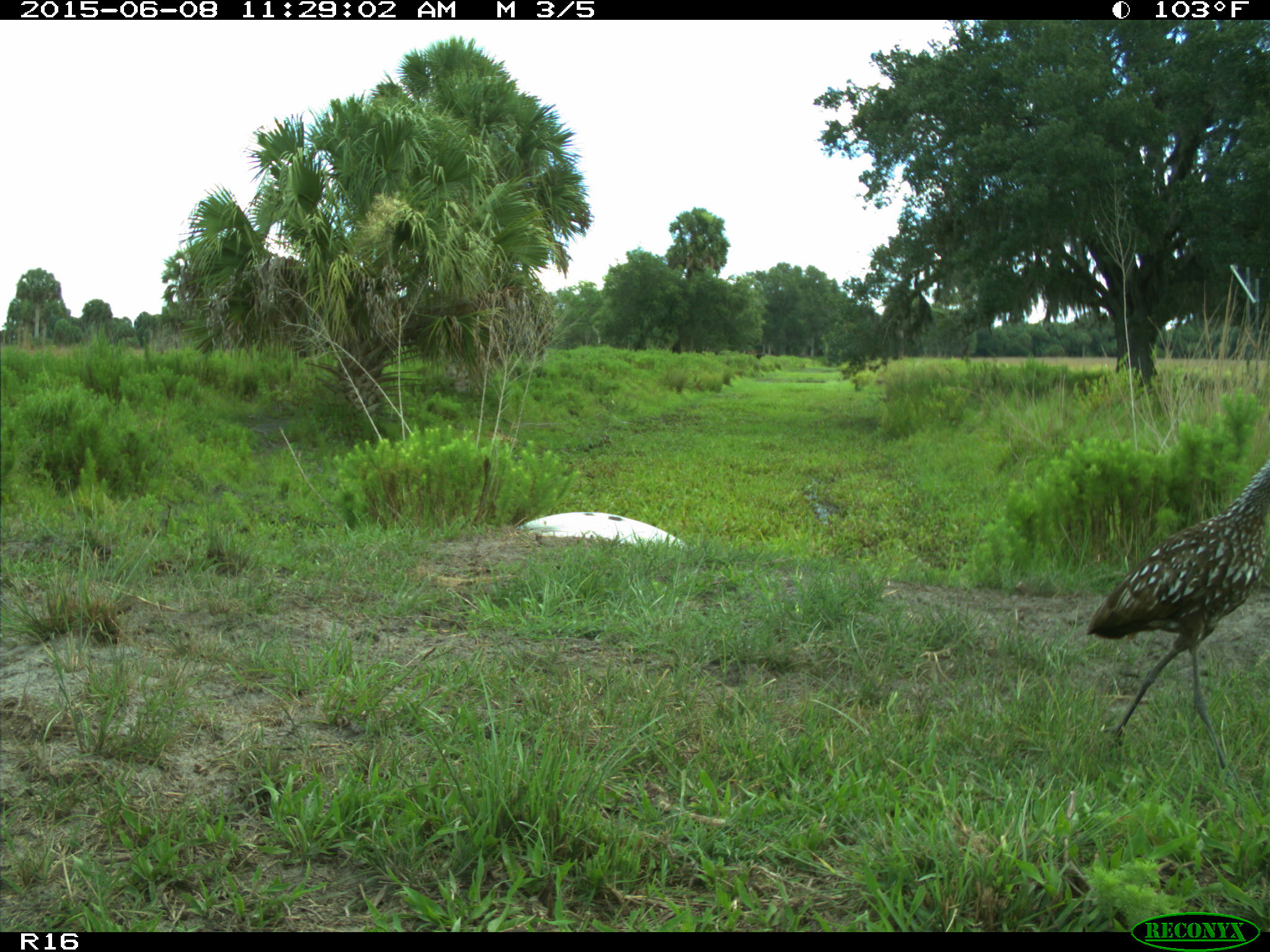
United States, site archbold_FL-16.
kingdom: Animalia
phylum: Chordata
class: Aves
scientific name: Aves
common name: birds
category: unidentified bird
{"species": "unidentified bird (birds) (Aves)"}